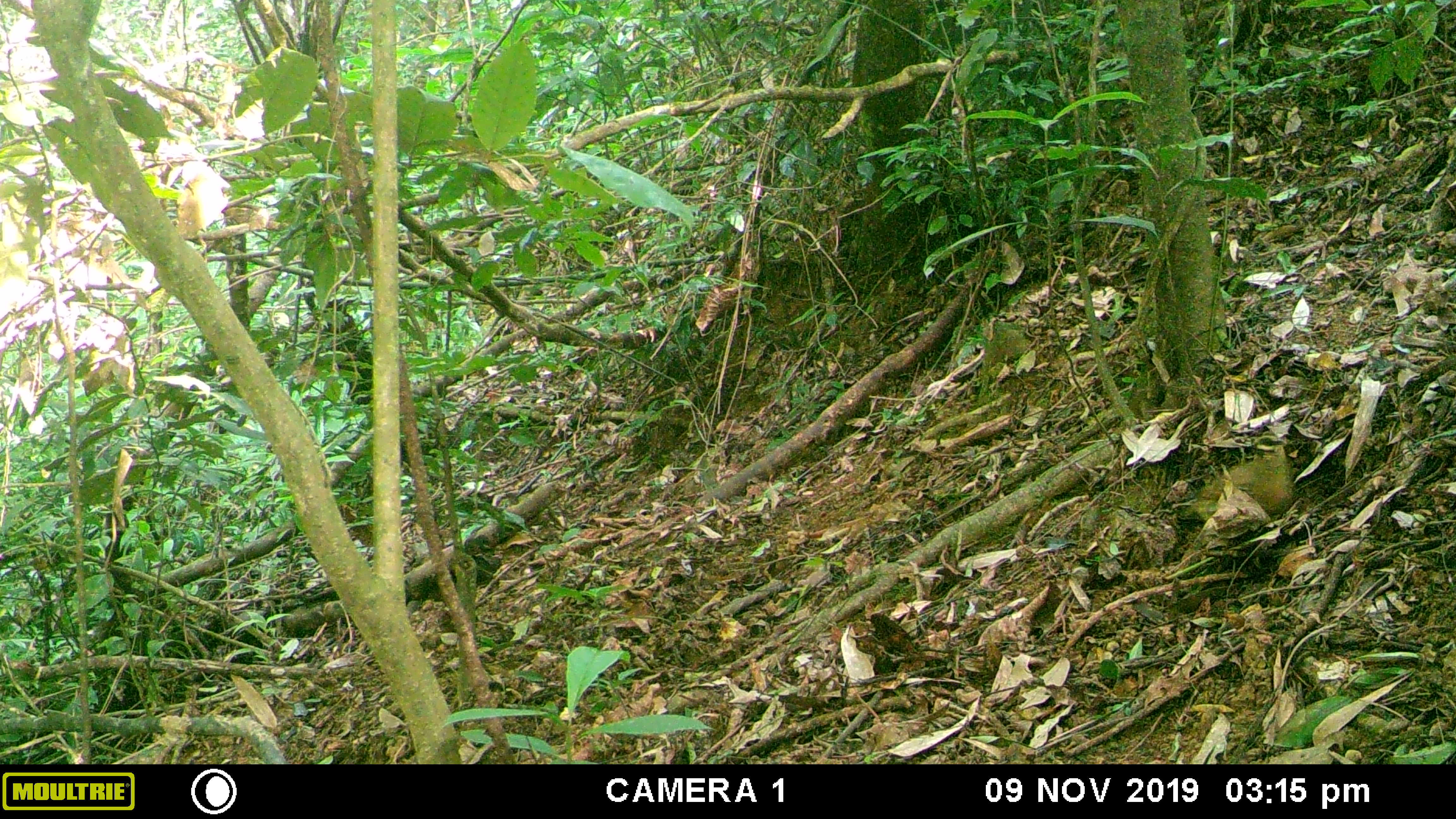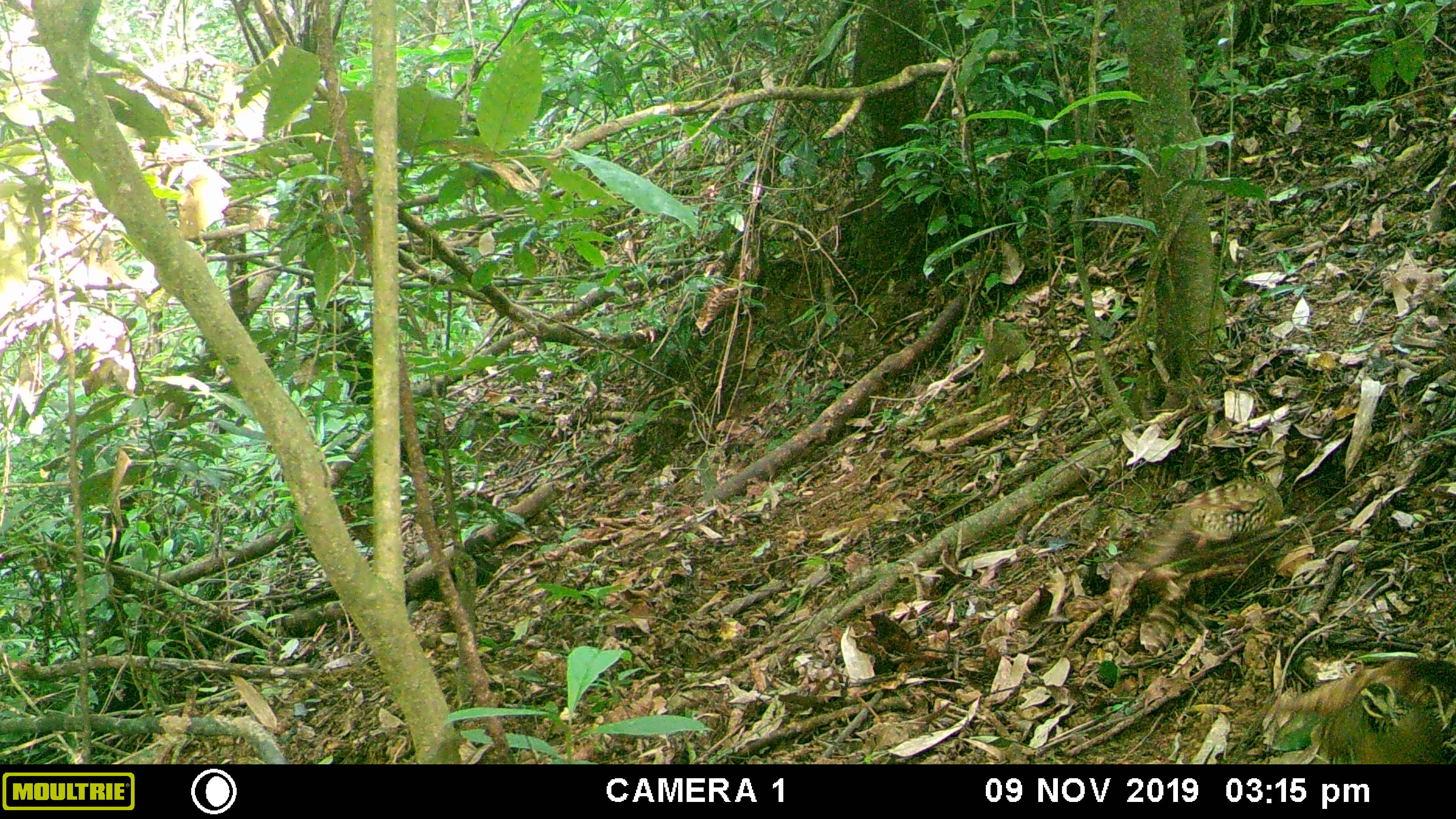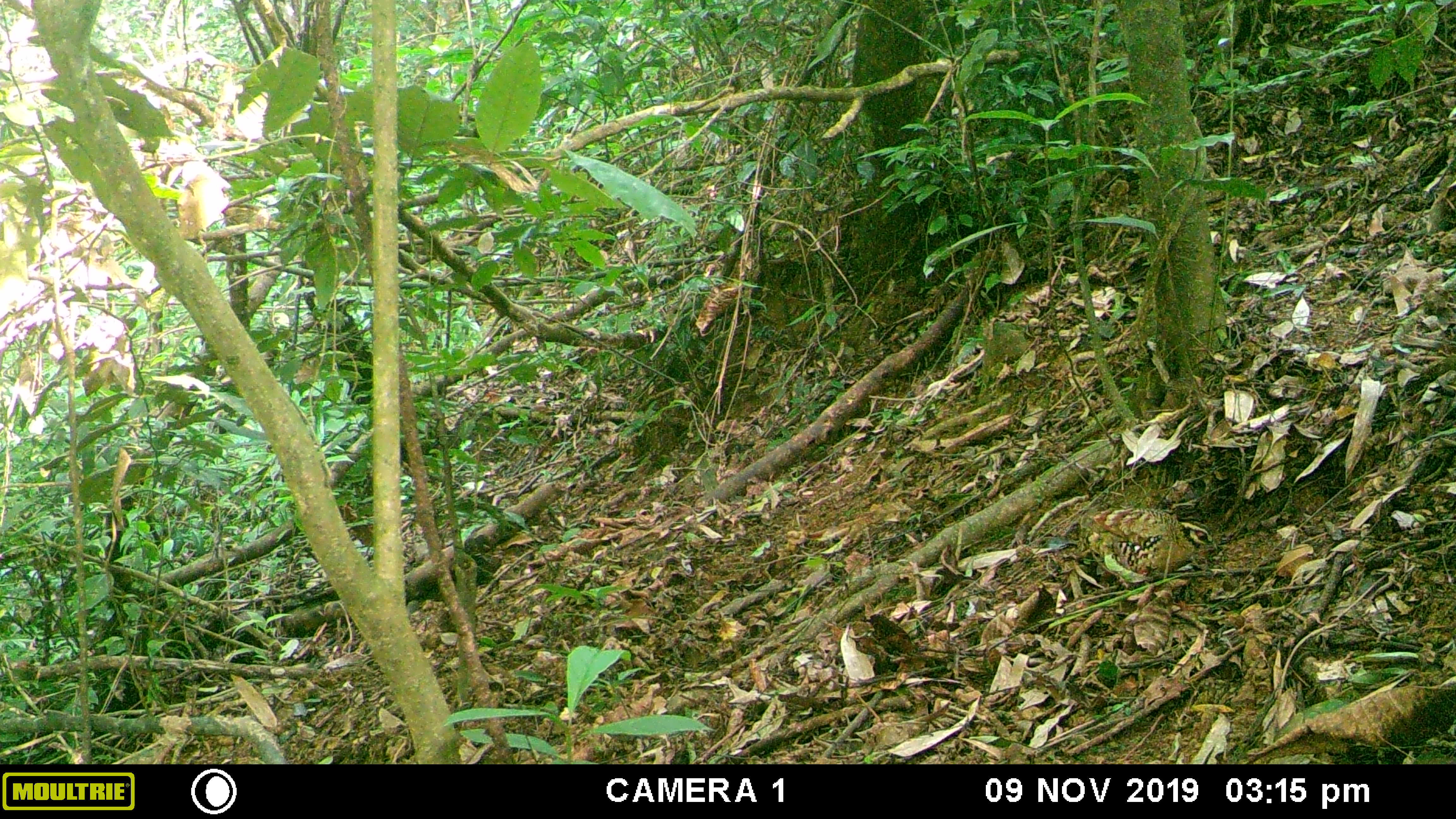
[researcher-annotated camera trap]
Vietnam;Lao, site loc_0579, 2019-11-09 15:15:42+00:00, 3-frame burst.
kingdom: Animalia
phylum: Chordata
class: Aves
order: Galliformes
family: Phasianidae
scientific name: Phasianidae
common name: partridge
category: unidentified partridge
Unidentified partridge (partridge) (Phasianidae). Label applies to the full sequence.